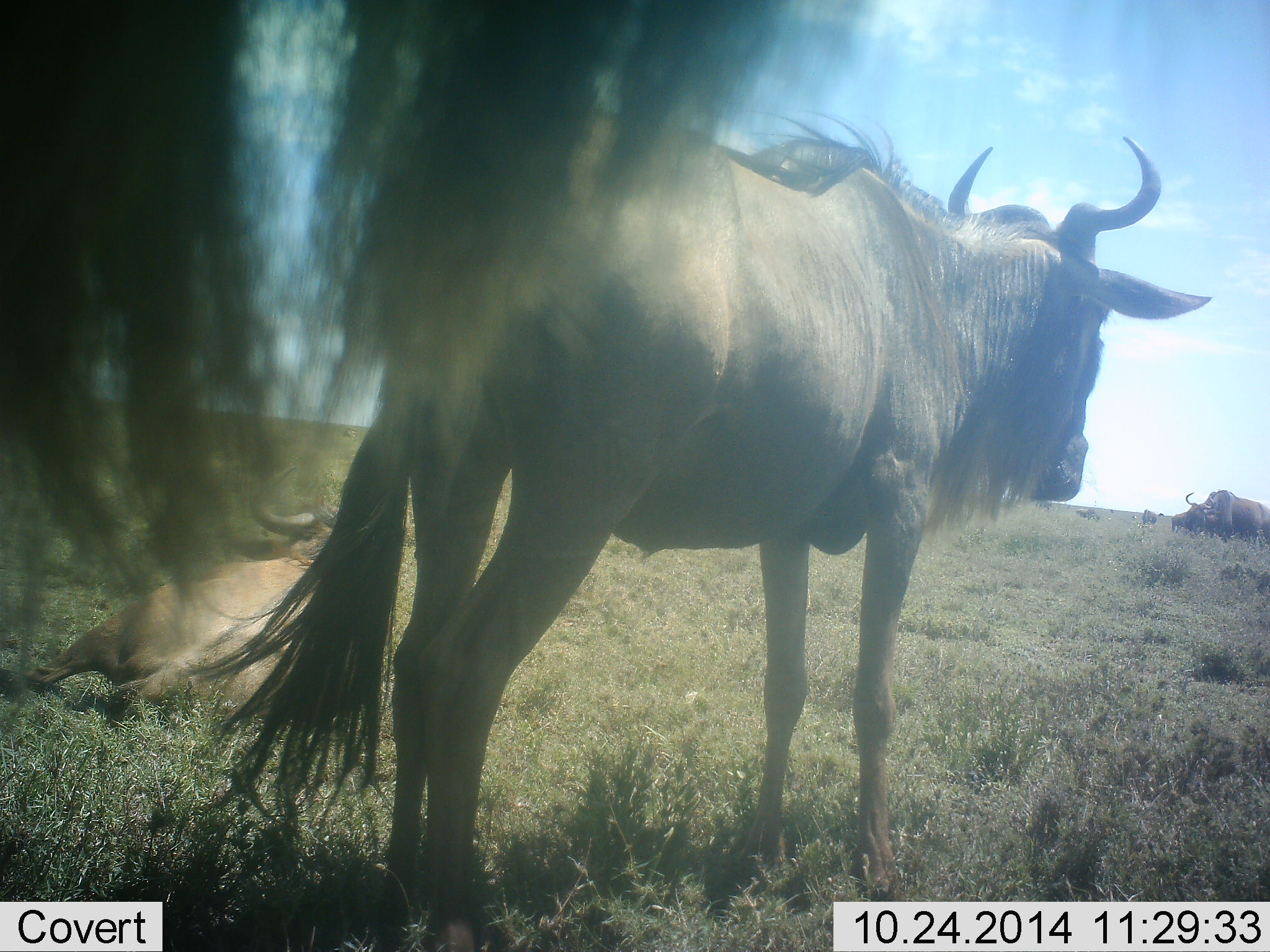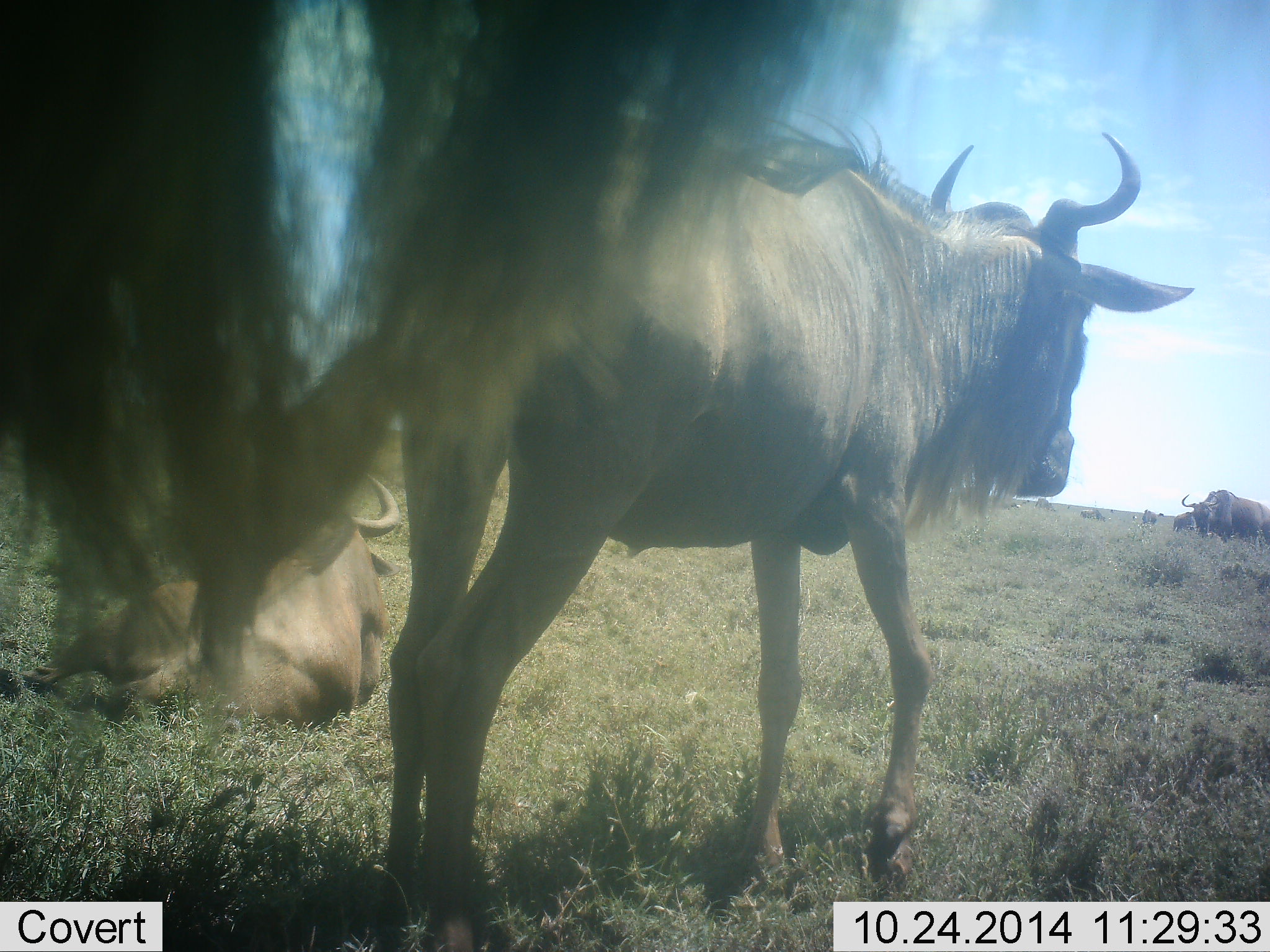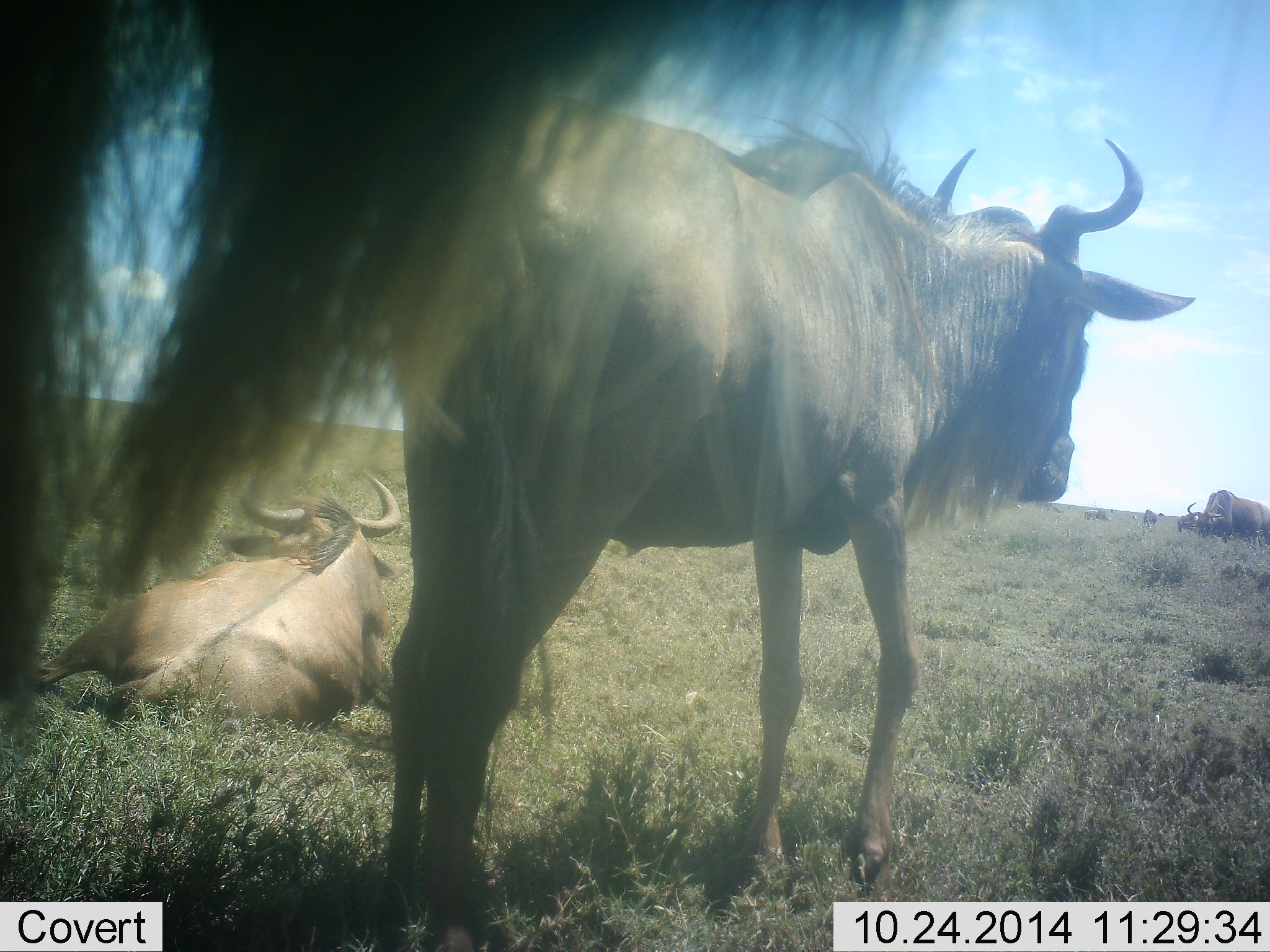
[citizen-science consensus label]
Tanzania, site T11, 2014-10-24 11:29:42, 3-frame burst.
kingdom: Animalia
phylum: Chordata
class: Mammalia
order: Artiodactyla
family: Bovidae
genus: Connochaetes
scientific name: Connochaetes taurinus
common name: blue wildebeest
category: wildebeest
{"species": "wildebeest (blue wildebeest) (Connochaetes taurinus)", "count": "7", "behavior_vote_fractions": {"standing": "70%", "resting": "100%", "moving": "40%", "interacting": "0%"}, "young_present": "0%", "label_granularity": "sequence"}